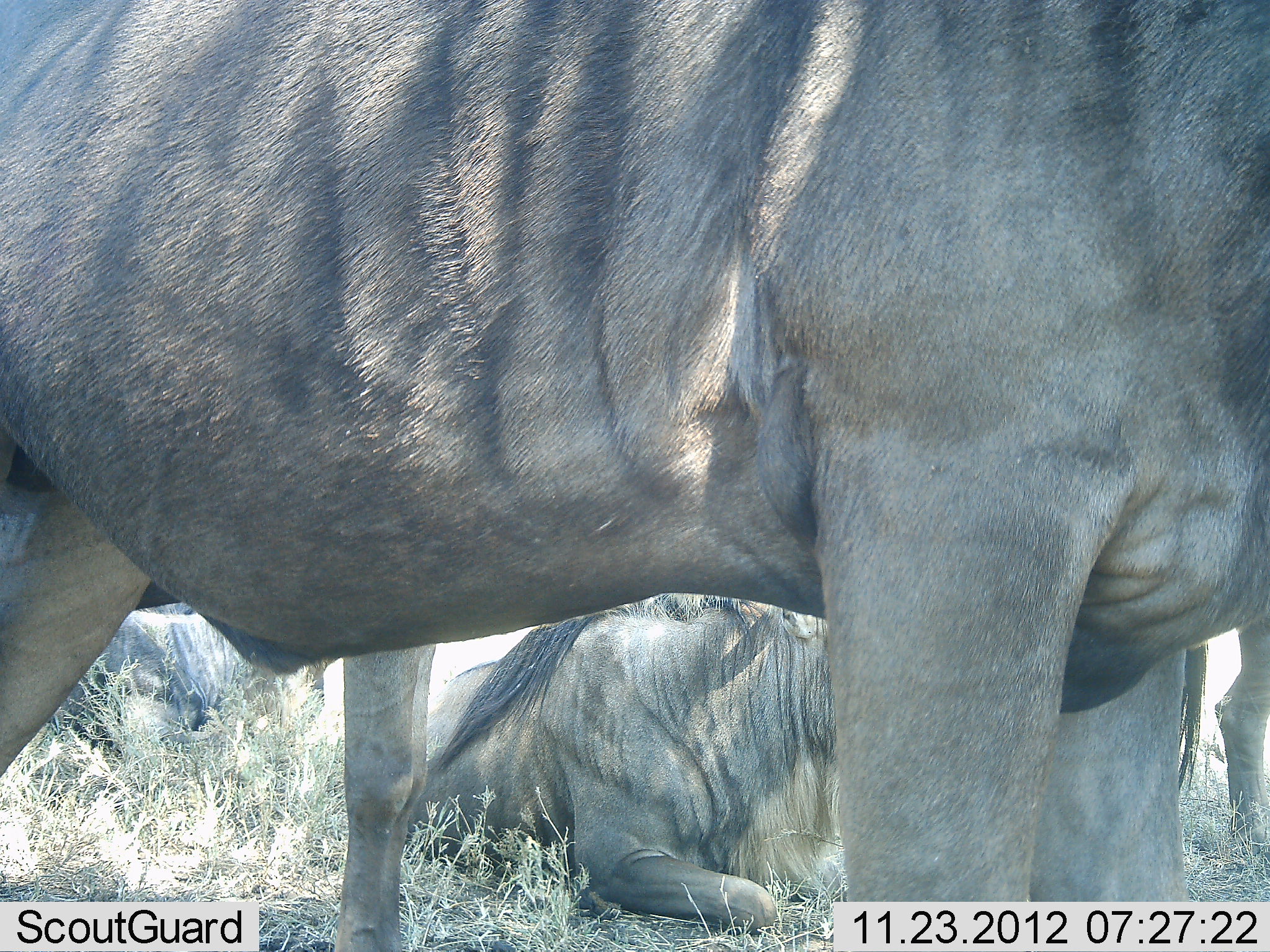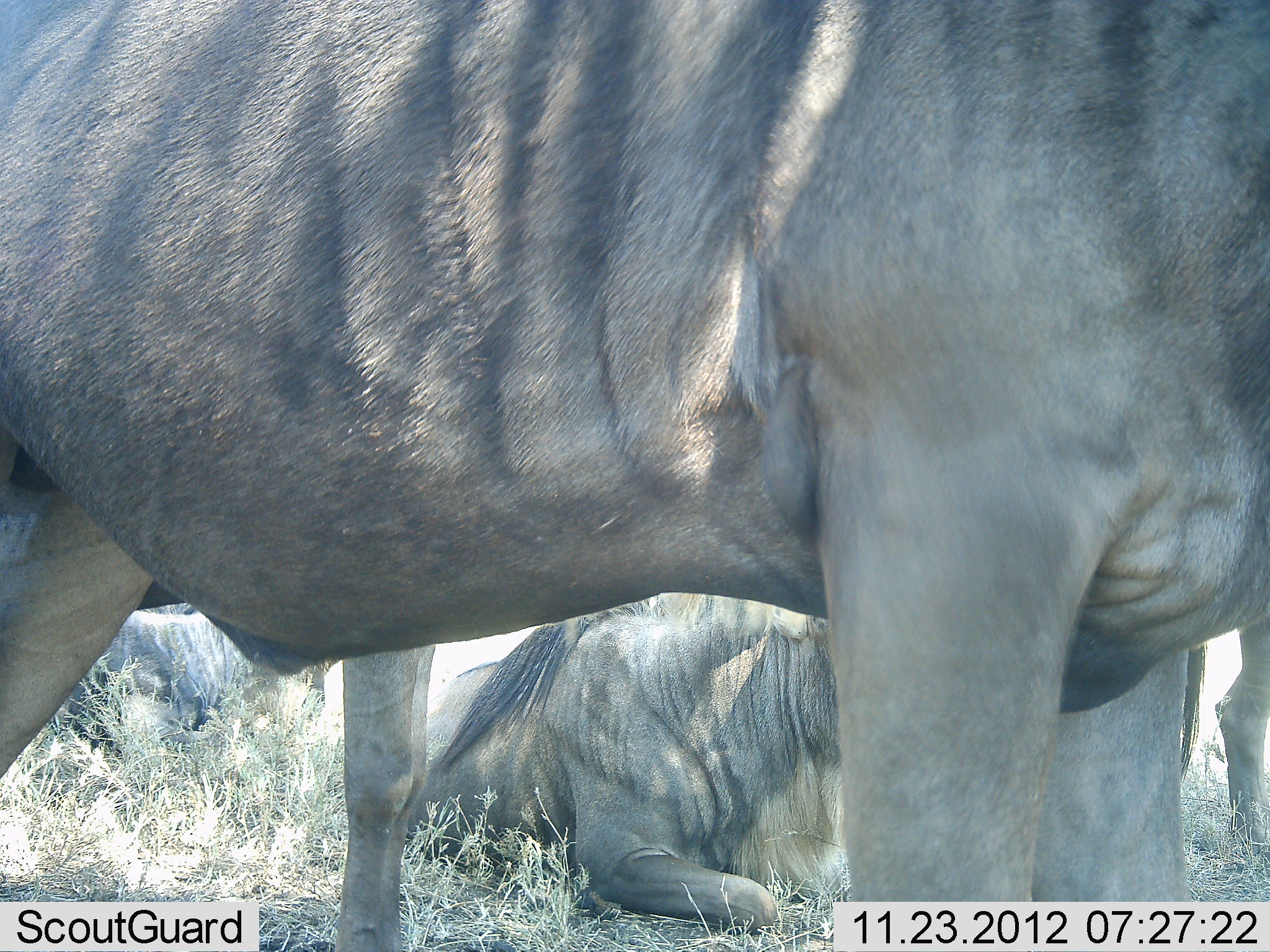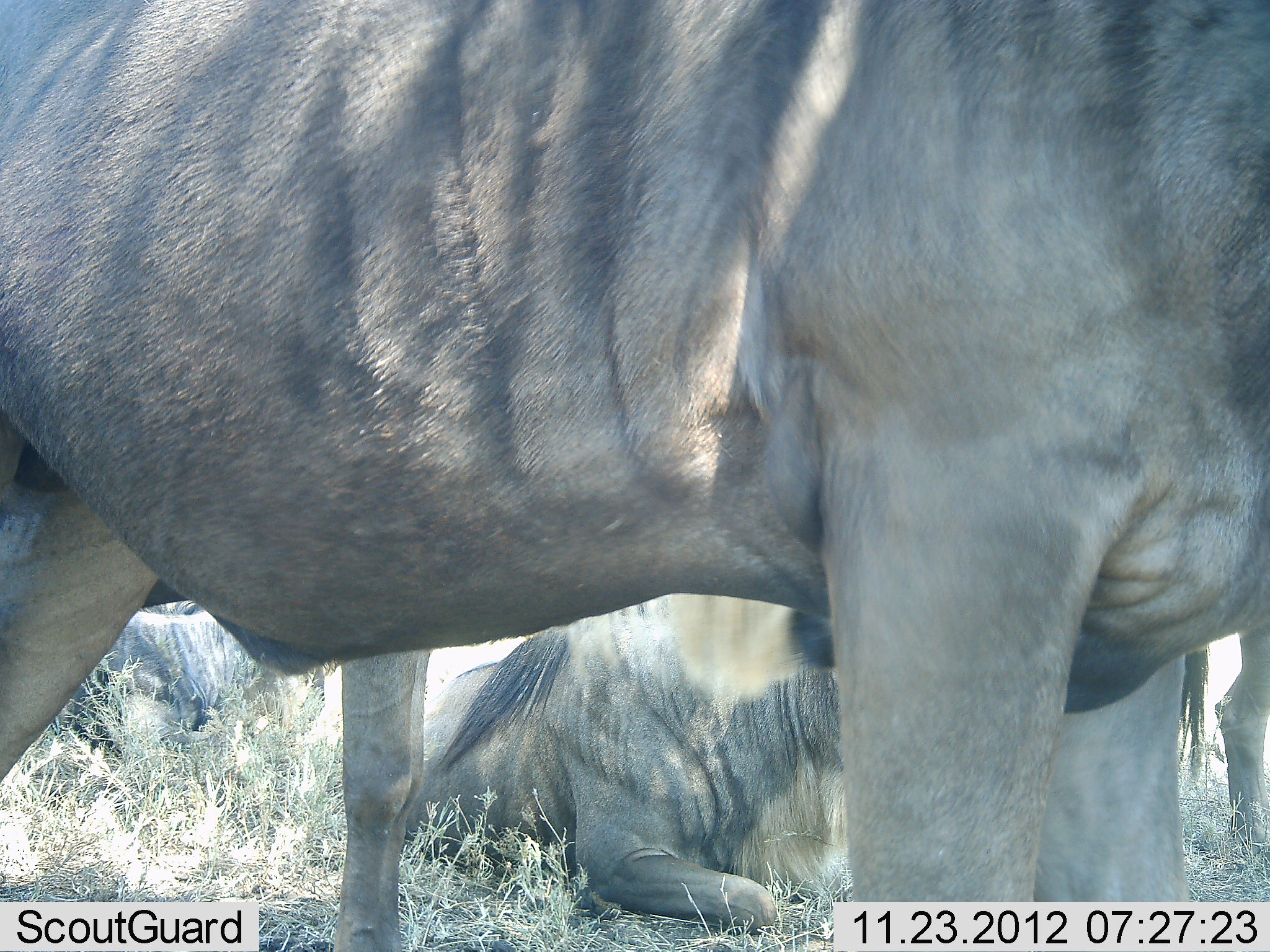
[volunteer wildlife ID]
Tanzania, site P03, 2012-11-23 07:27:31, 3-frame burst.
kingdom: Animalia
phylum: Chordata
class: Mammalia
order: Artiodactyla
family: Bovidae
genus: Connochaetes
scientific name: Connochaetes taurinus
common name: blue wildebeest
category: wildebeest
Wildebeest (blue wildebeest) (Connochaetes taurinus), count 4. Behavior (volunteer vote fractions): standing 100%, resting 90%, moving 0%, interacting 0%. Young present (vote fraction): 0%. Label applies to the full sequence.